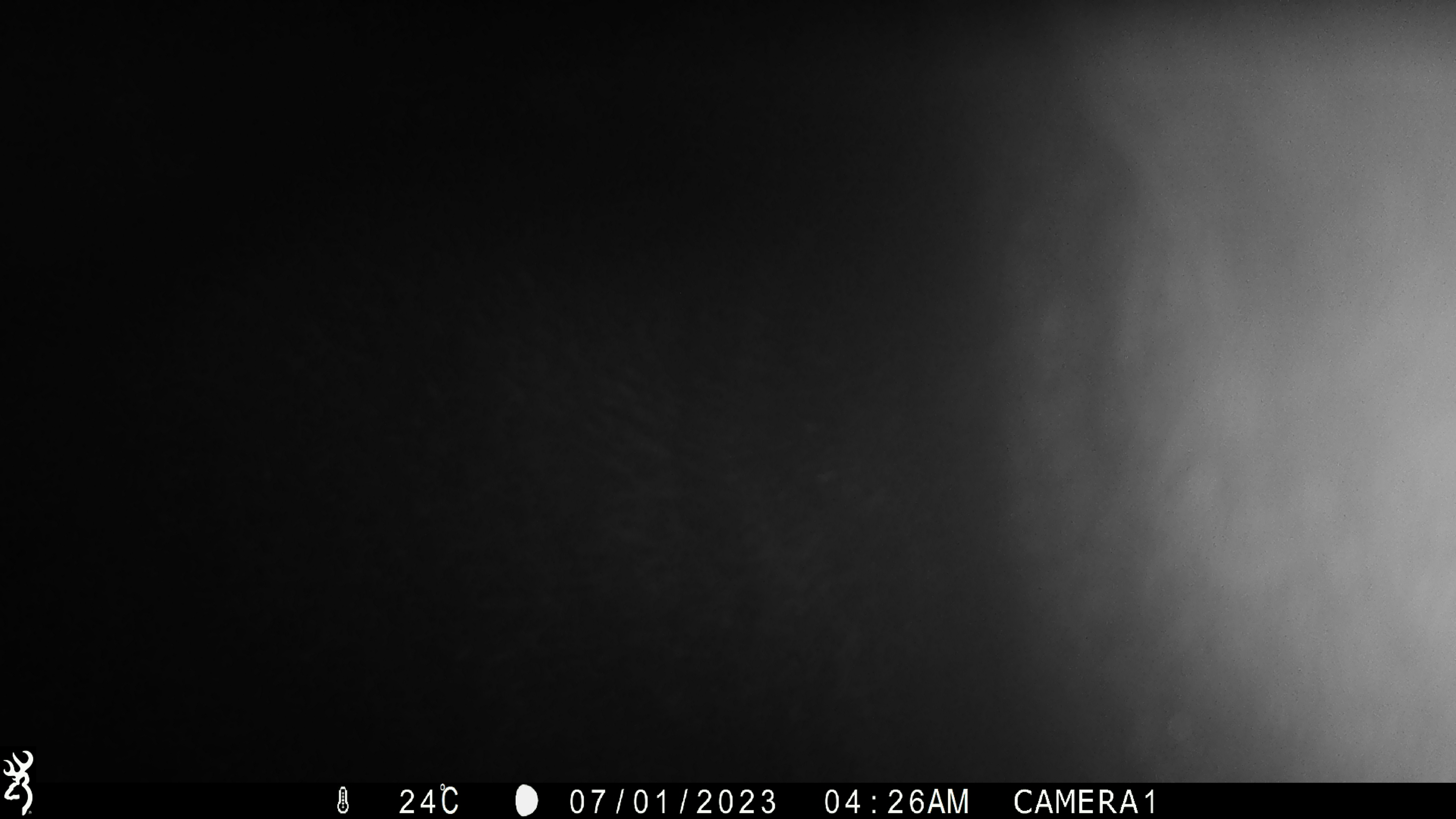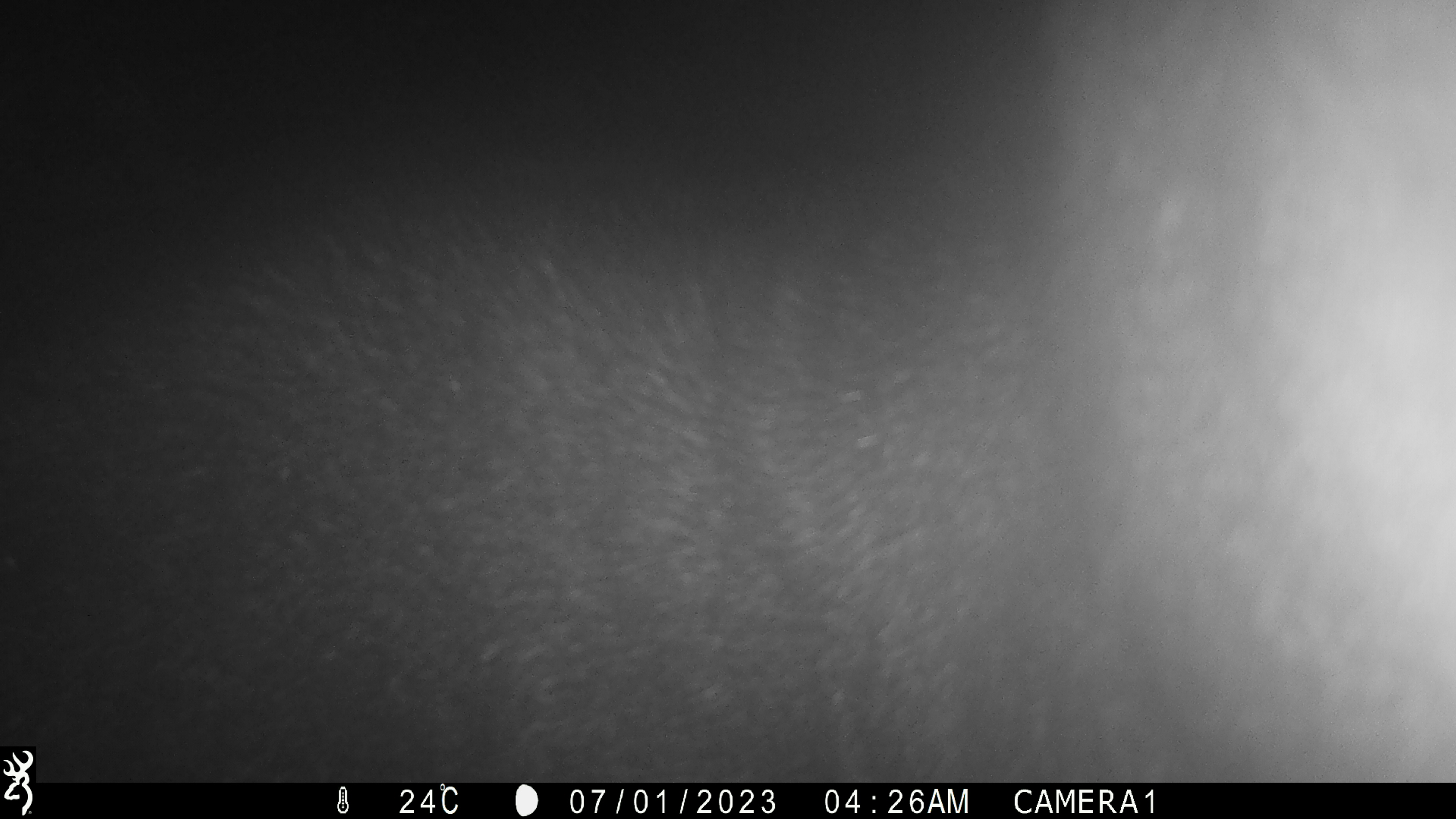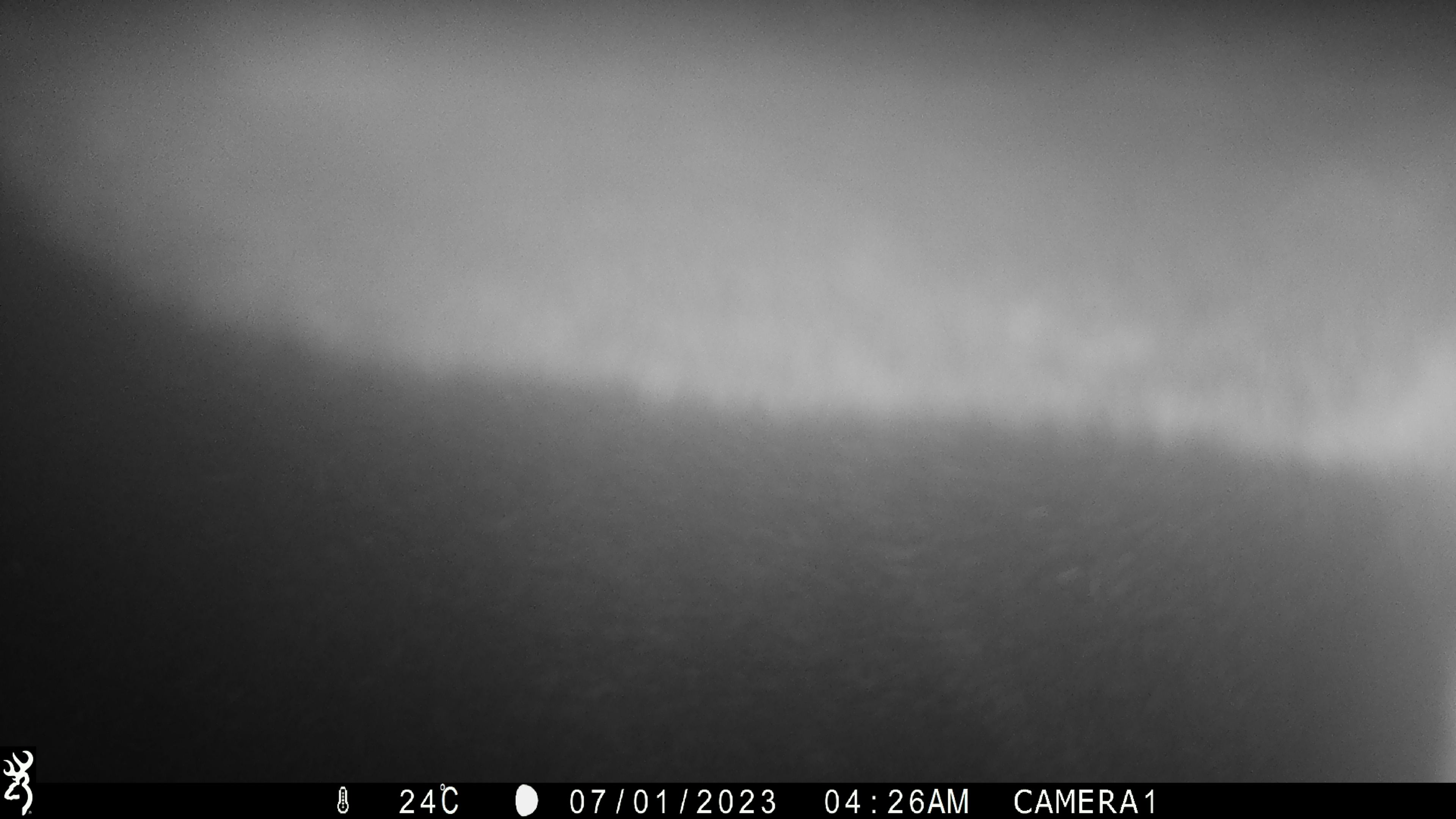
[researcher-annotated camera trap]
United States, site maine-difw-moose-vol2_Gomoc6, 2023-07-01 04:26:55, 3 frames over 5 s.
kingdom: Animalia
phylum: Chordata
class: Mammalia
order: Artiodactyla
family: Cervidae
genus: Alces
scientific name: Alces alces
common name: moose